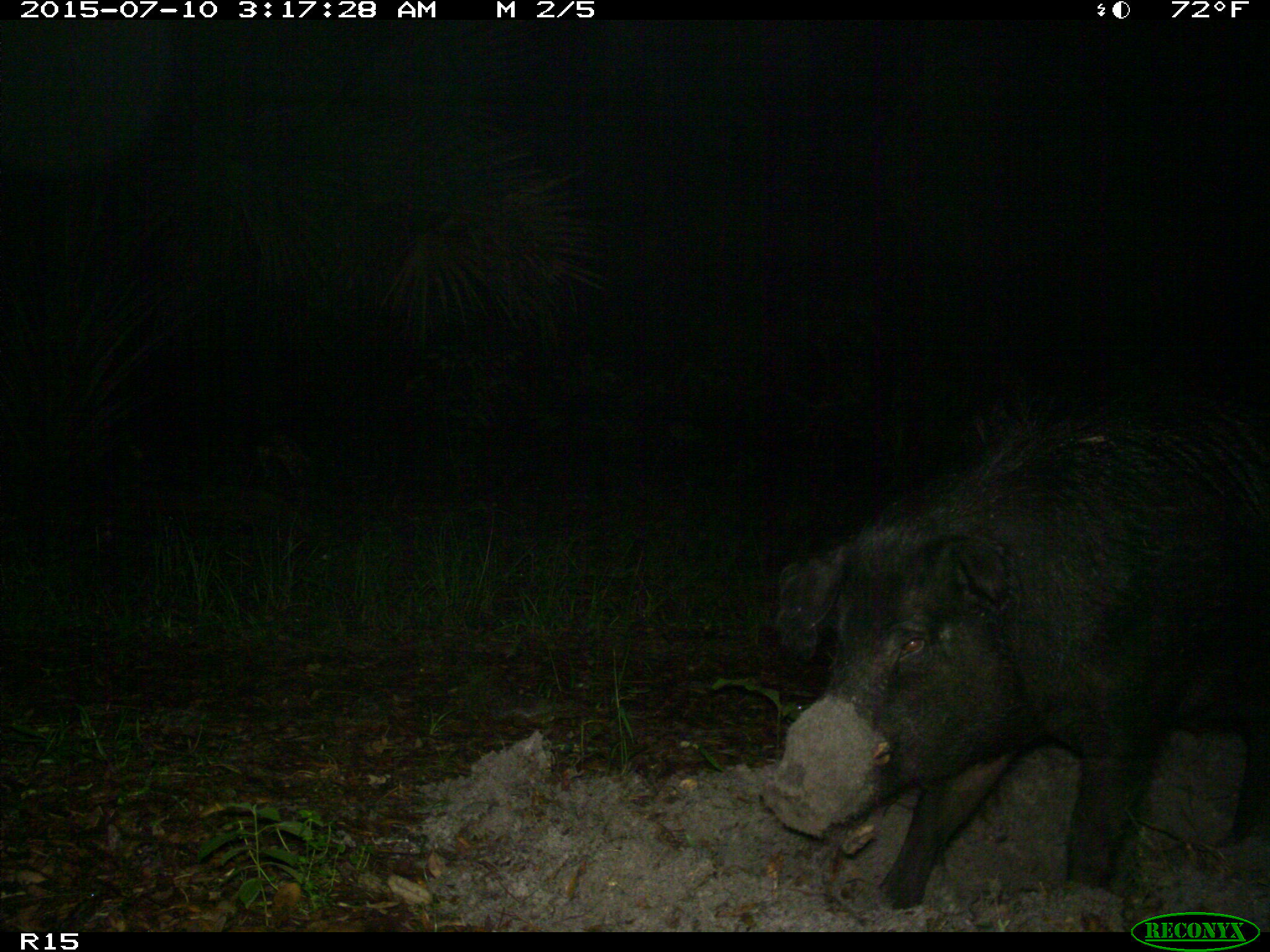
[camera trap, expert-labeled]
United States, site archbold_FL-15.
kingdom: Animalia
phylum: Chordata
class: Mammalia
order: Artiodactyla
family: Suidae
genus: Sus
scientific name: Sus scrofa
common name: wild boar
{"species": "Sus scrofa (wild boar)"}